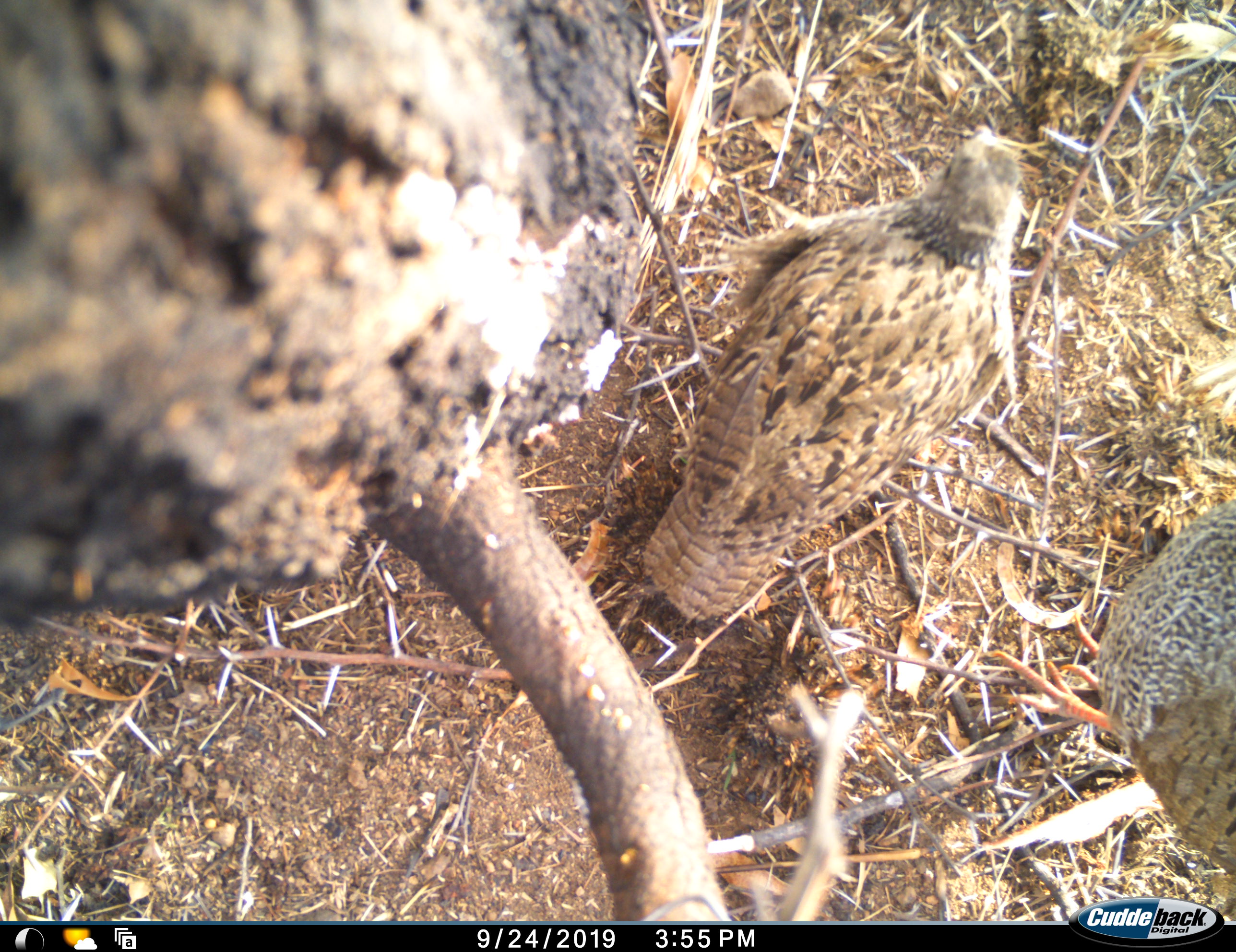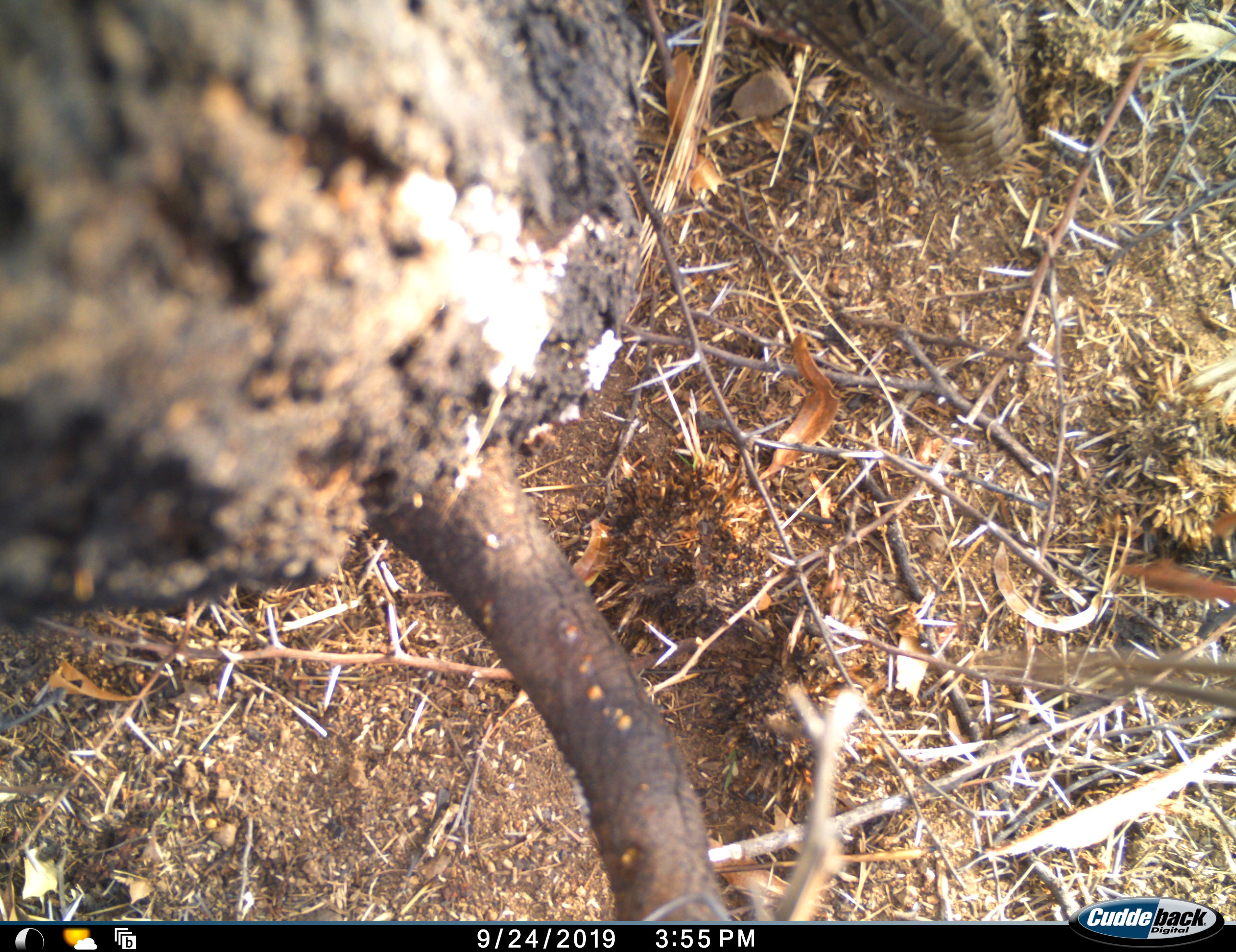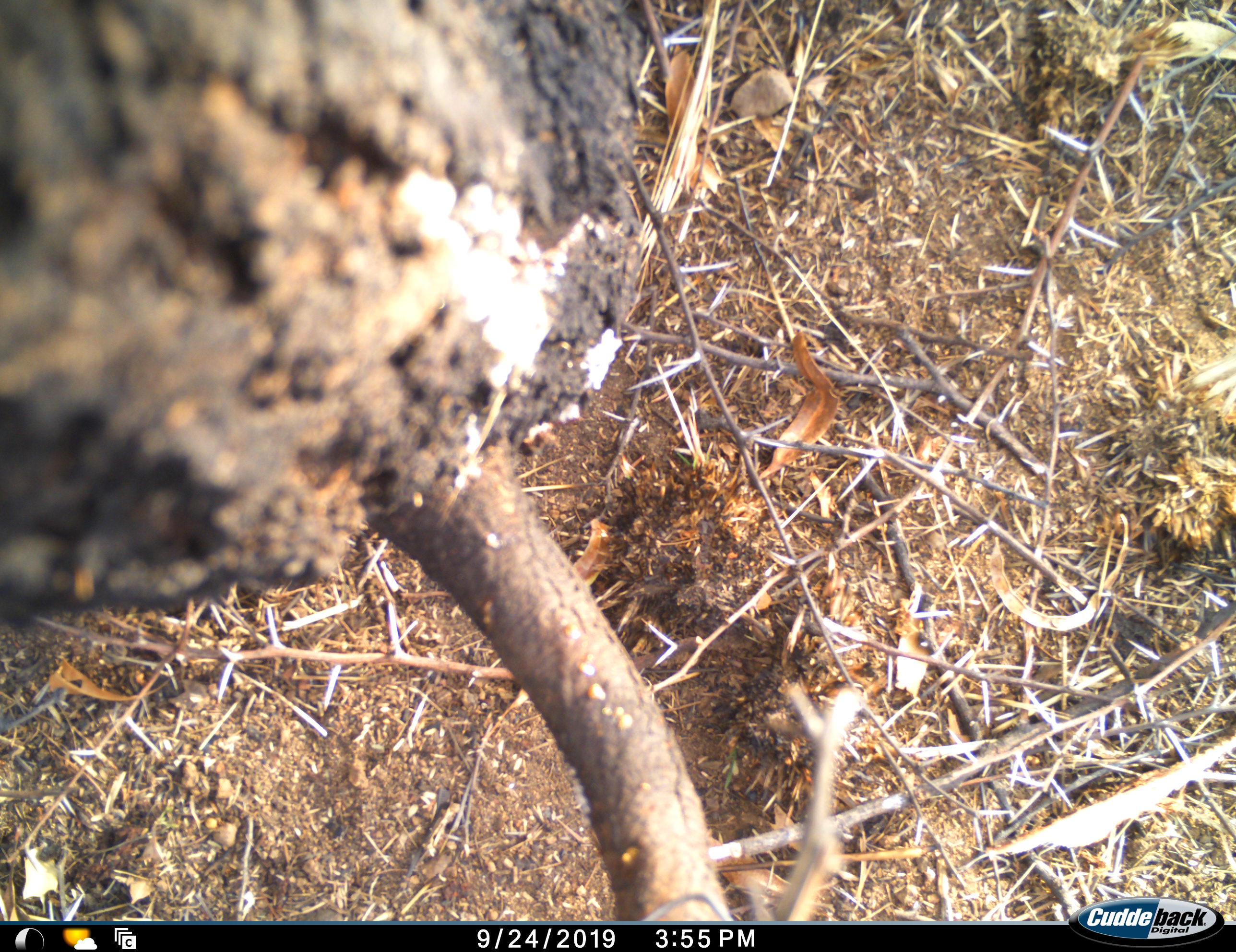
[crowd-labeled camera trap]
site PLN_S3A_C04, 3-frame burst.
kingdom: Animalia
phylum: Chordata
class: Aves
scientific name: Aves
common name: bird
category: birdother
Birdother (bird) (Aves), count 2. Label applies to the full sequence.